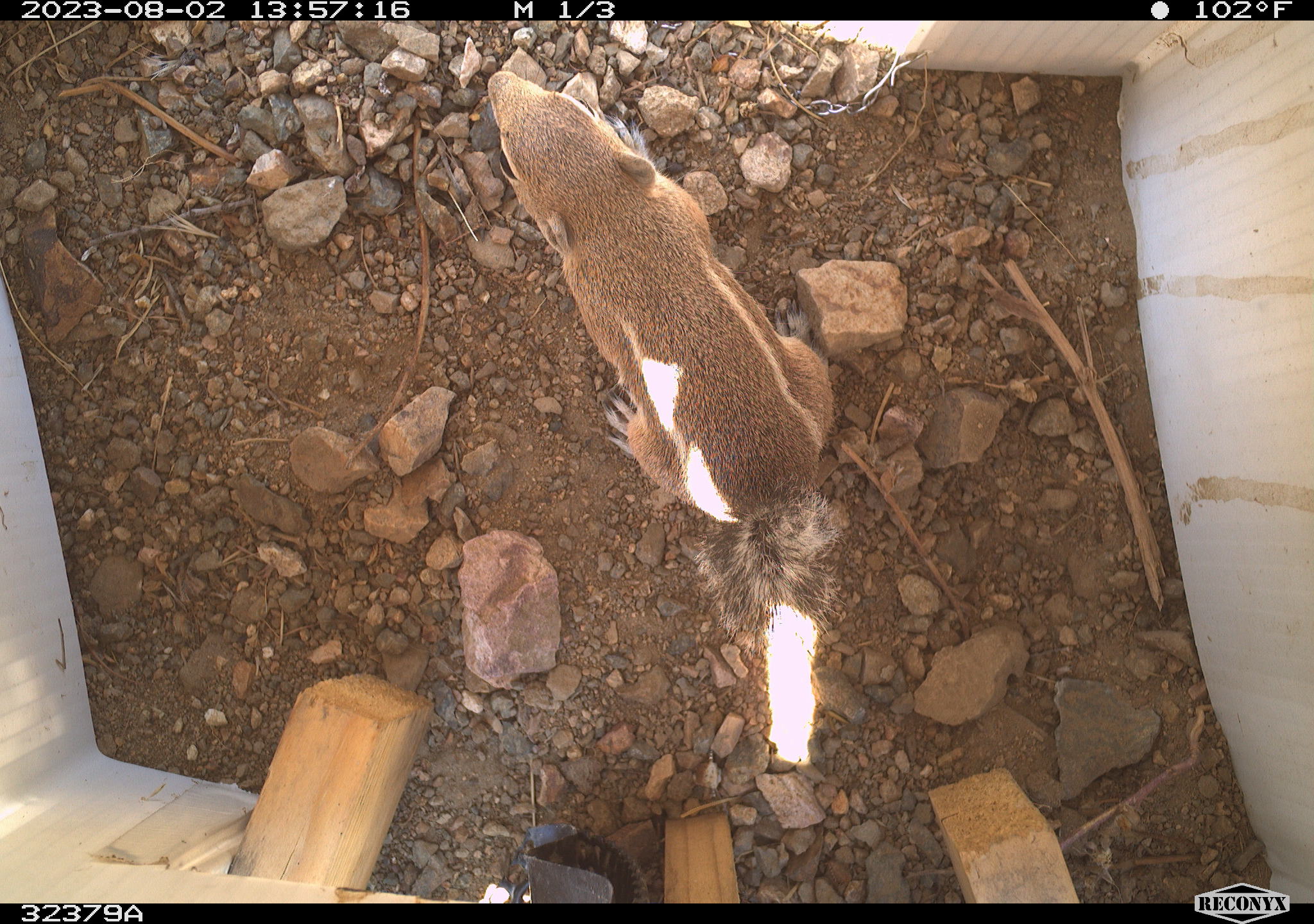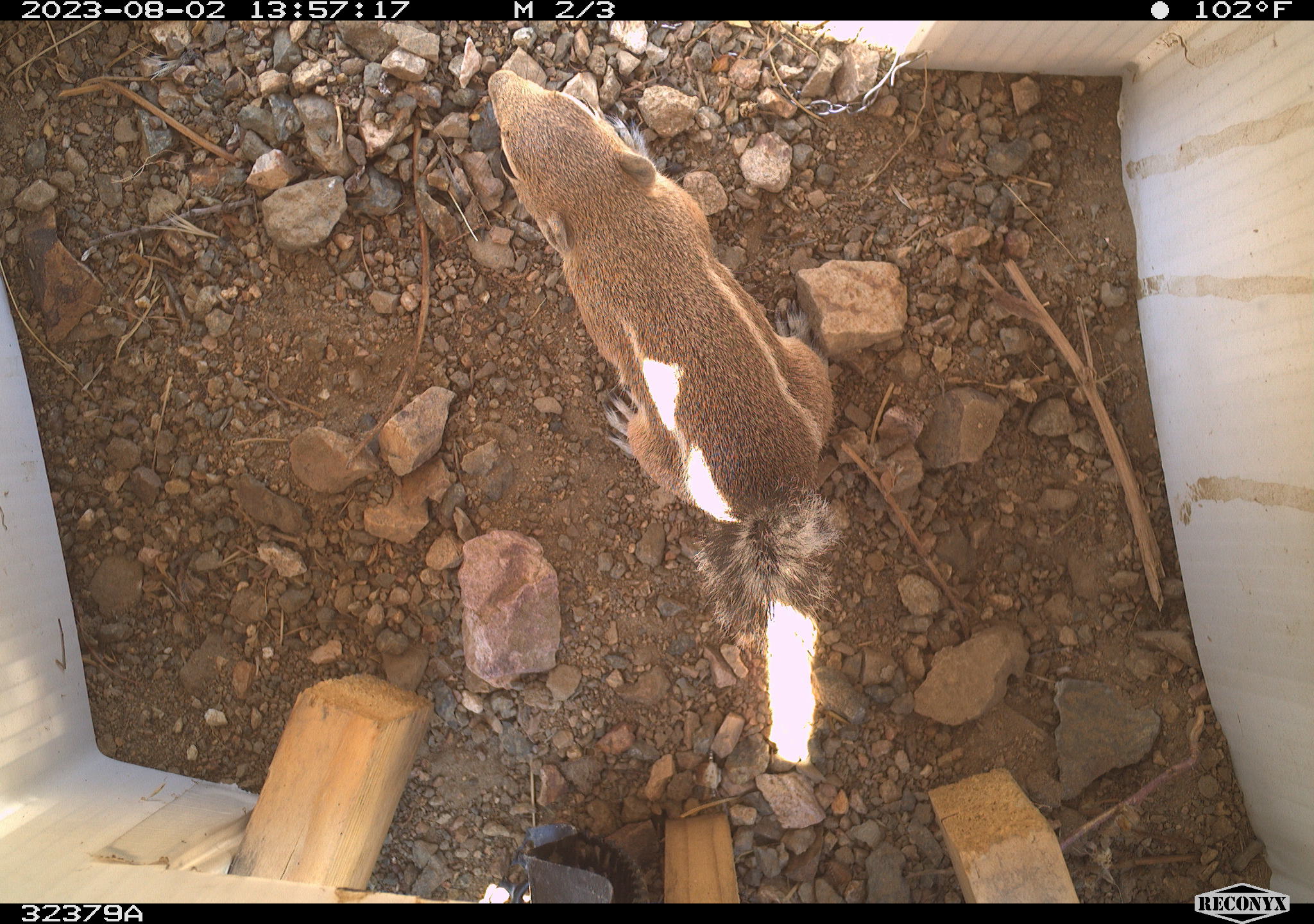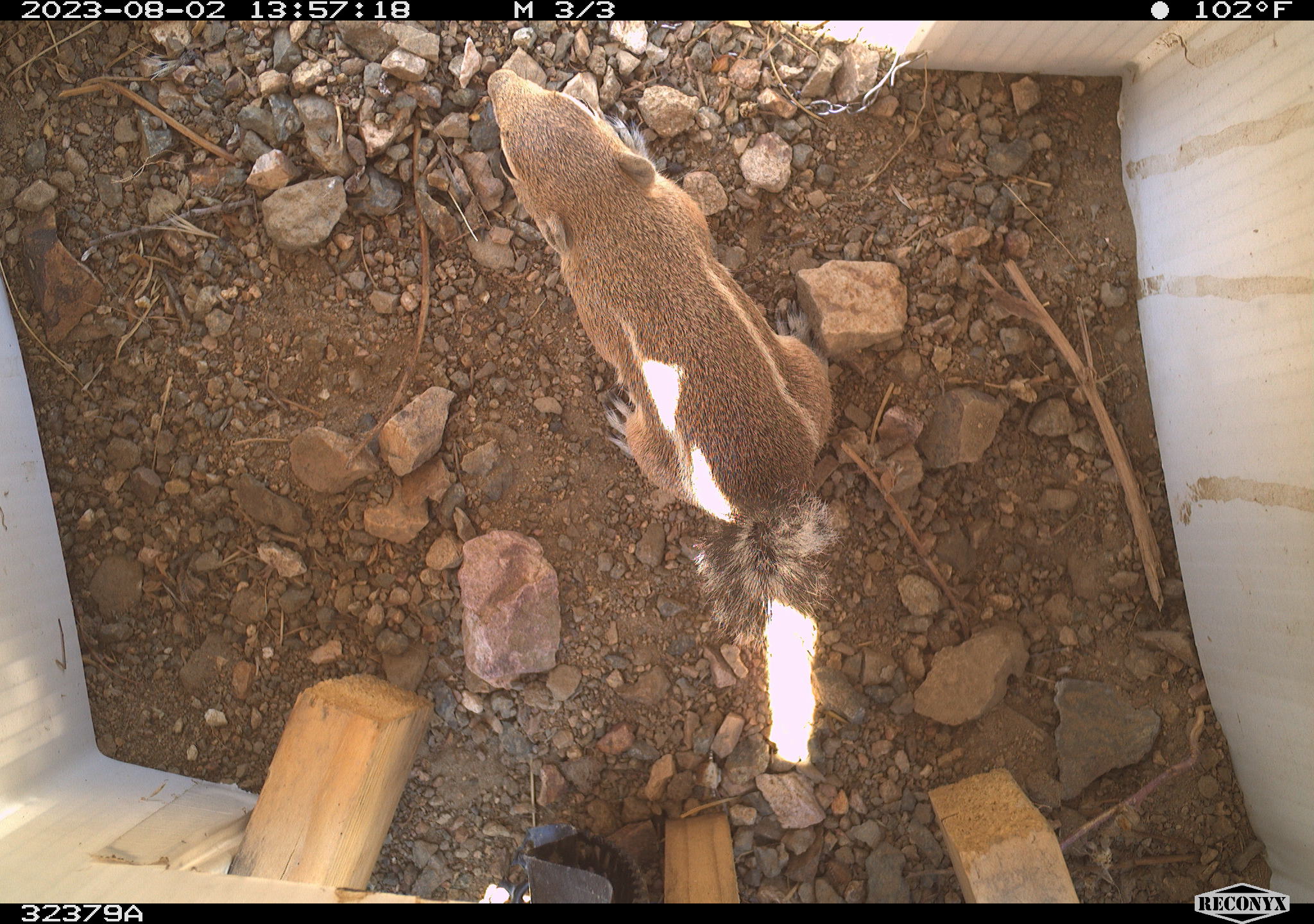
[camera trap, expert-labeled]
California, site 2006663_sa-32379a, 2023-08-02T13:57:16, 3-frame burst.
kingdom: Animalia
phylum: Chordata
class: Mammalia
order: Rodentia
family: Sciuridae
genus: Ammospermophilus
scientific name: Ammospermophilus leucurus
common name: white-tailed antelope squirrel